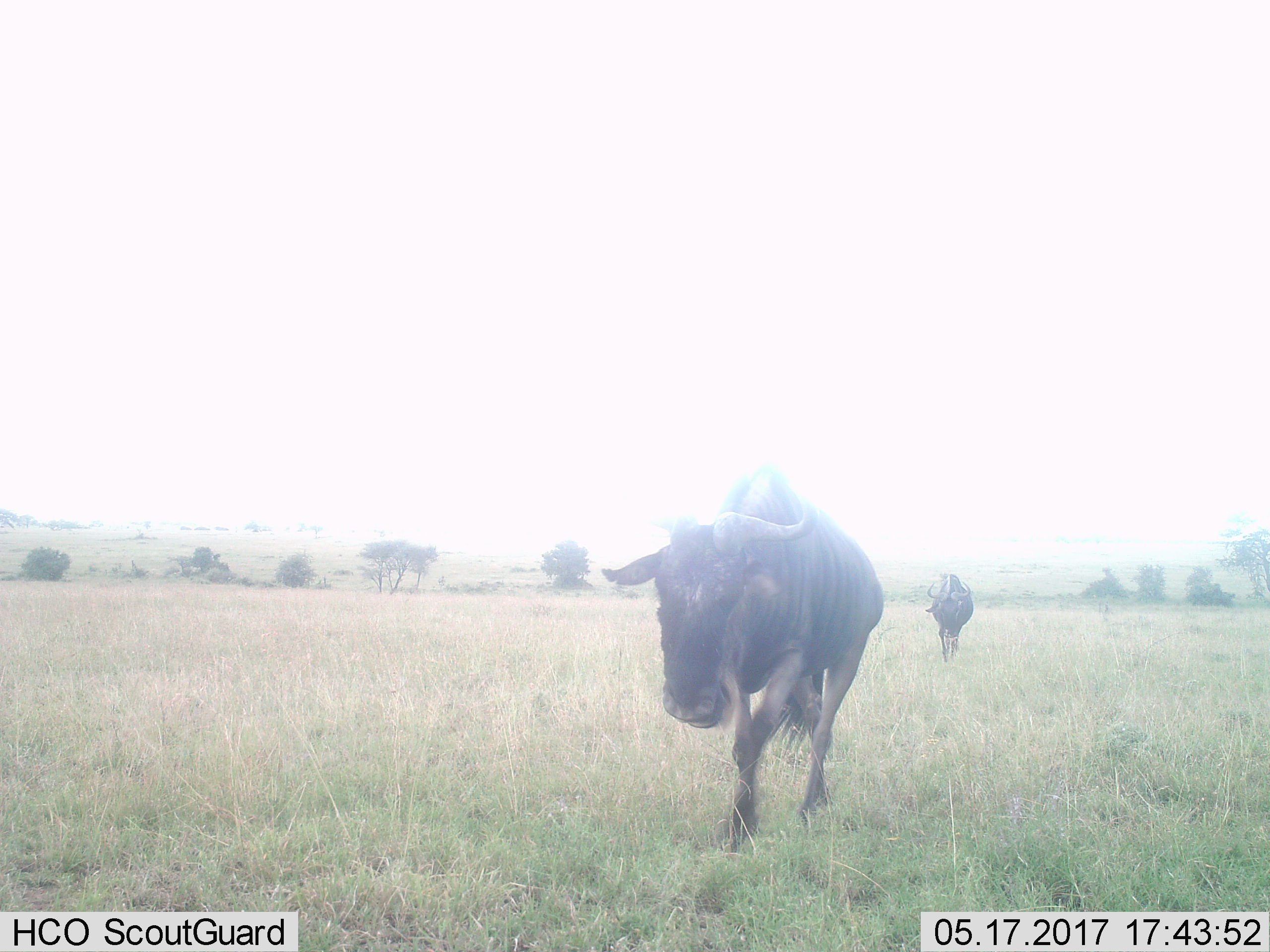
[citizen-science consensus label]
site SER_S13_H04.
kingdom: Animalia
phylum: Chordata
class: Mammalia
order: Artiodactyla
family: Bovidae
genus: Connochaetes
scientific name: Connochaetes taurinus taurinus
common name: blue wildebeest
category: wildebeestblue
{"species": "wildebeestblue (blue wildebeest) (Connochaetes taurinus taurinus)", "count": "2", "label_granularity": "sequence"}